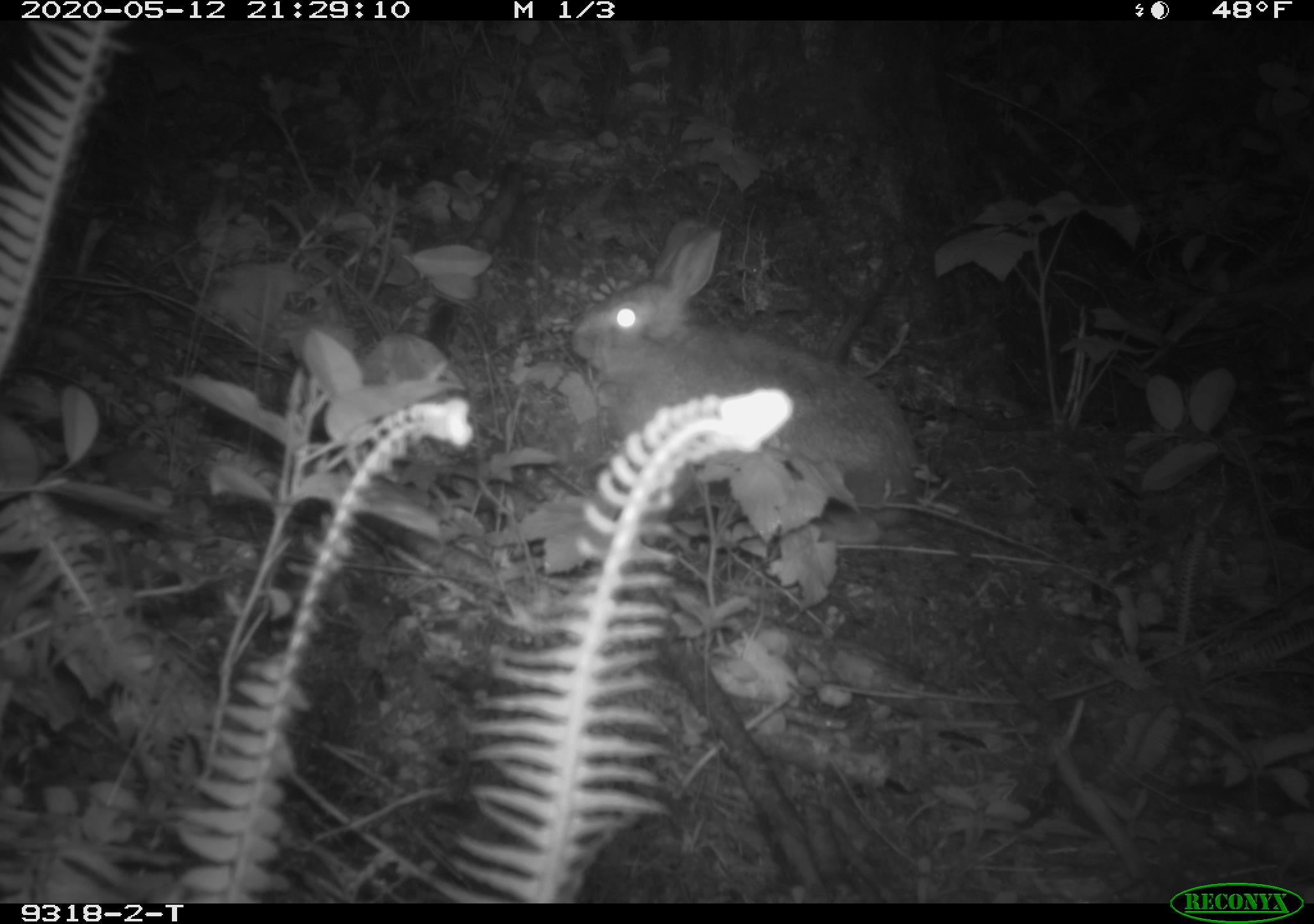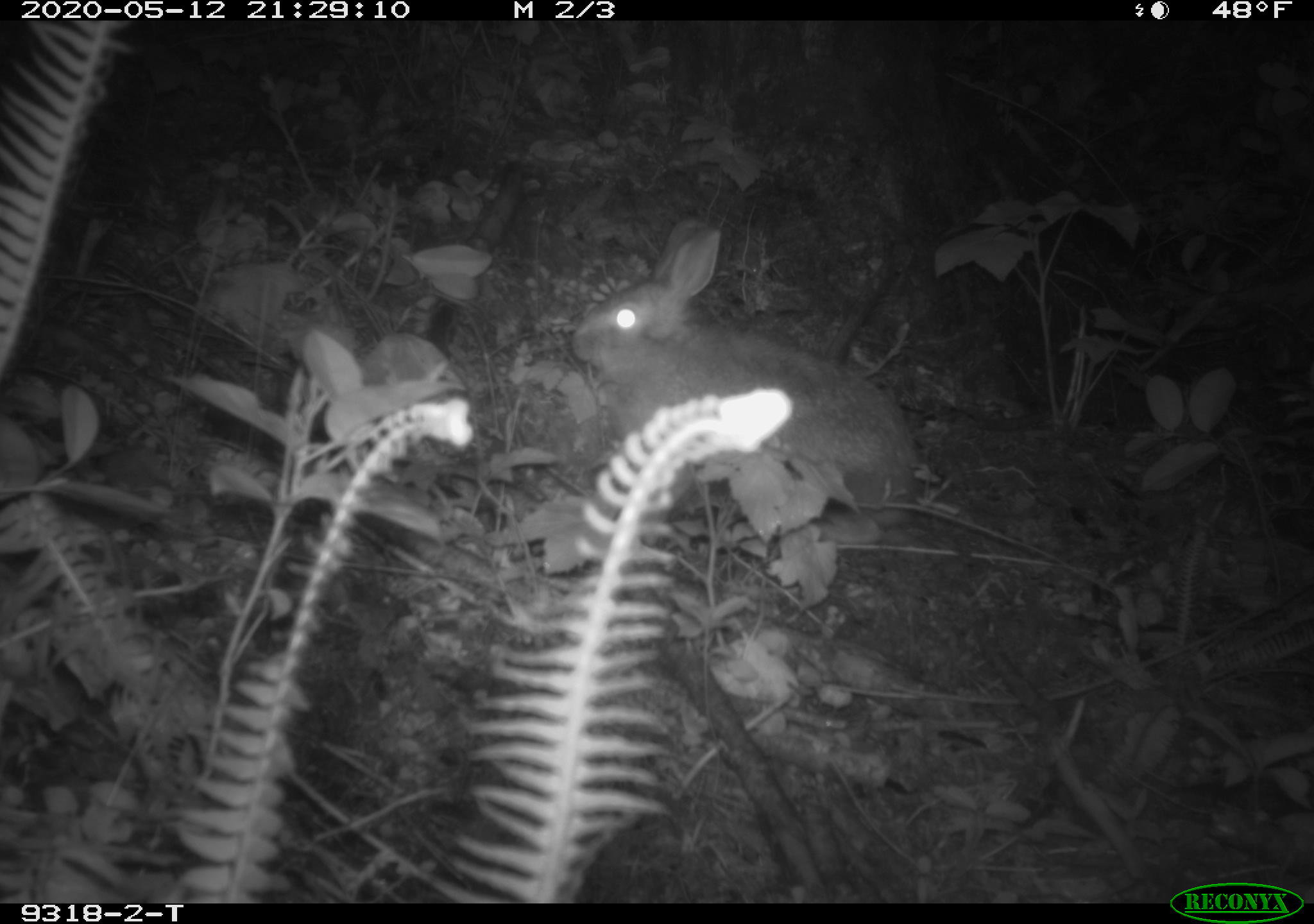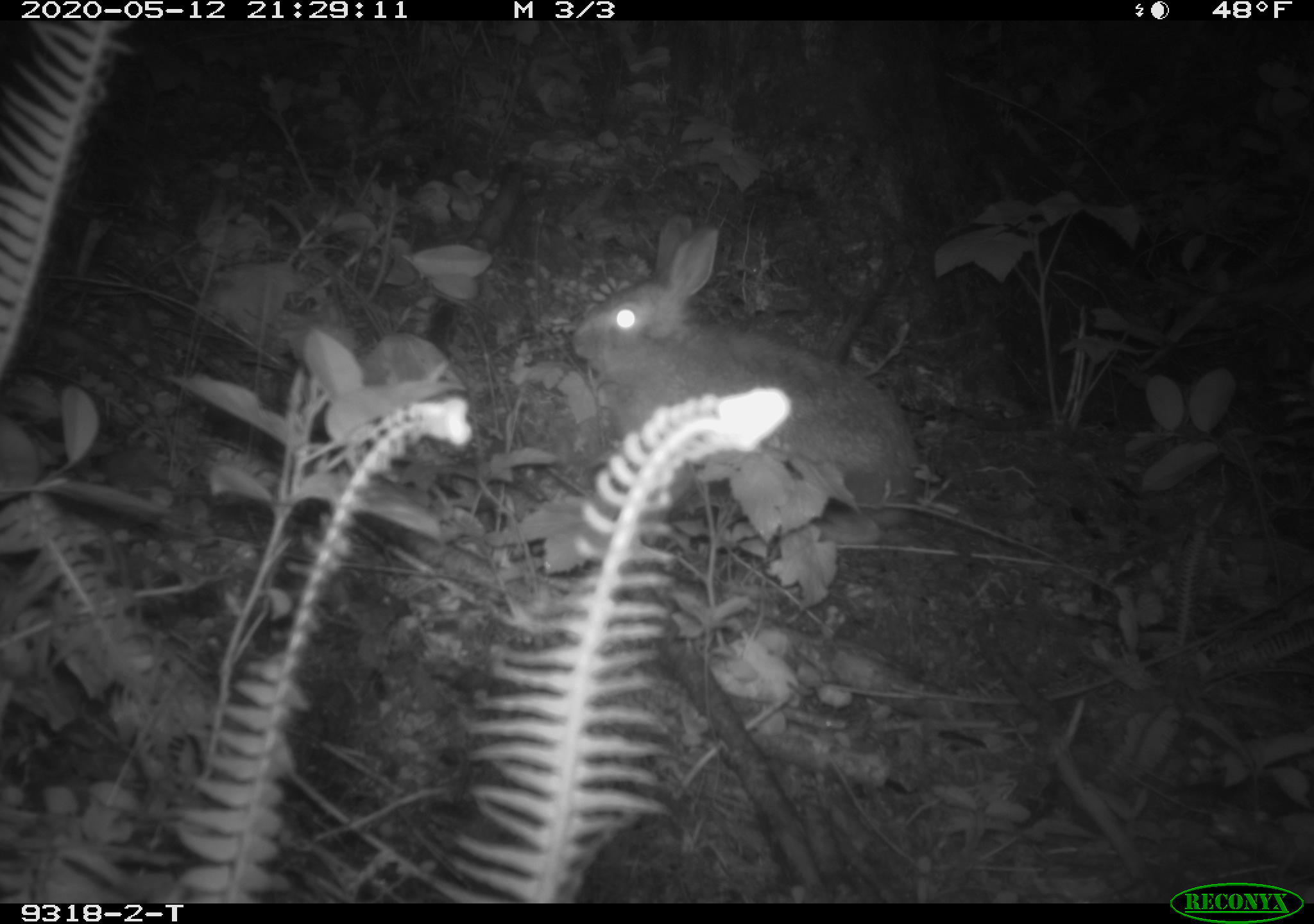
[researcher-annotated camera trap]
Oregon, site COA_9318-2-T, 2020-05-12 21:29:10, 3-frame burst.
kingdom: Animalia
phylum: Chordata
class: Mammalia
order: Lagomorpha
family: Leporidae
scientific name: Leporidae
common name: hares and rabbits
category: leporidae family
Leporidae family (hares and rabbits) (Leporidae).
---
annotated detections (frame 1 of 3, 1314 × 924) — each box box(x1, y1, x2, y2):
leporidae family: box(567, 218, 926, 539)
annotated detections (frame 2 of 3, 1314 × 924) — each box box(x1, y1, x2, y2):
leporidae family: box(567, 214, 920, 545)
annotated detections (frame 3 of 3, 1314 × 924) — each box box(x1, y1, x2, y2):
leporidae family: box(567, 212, 935, 537)